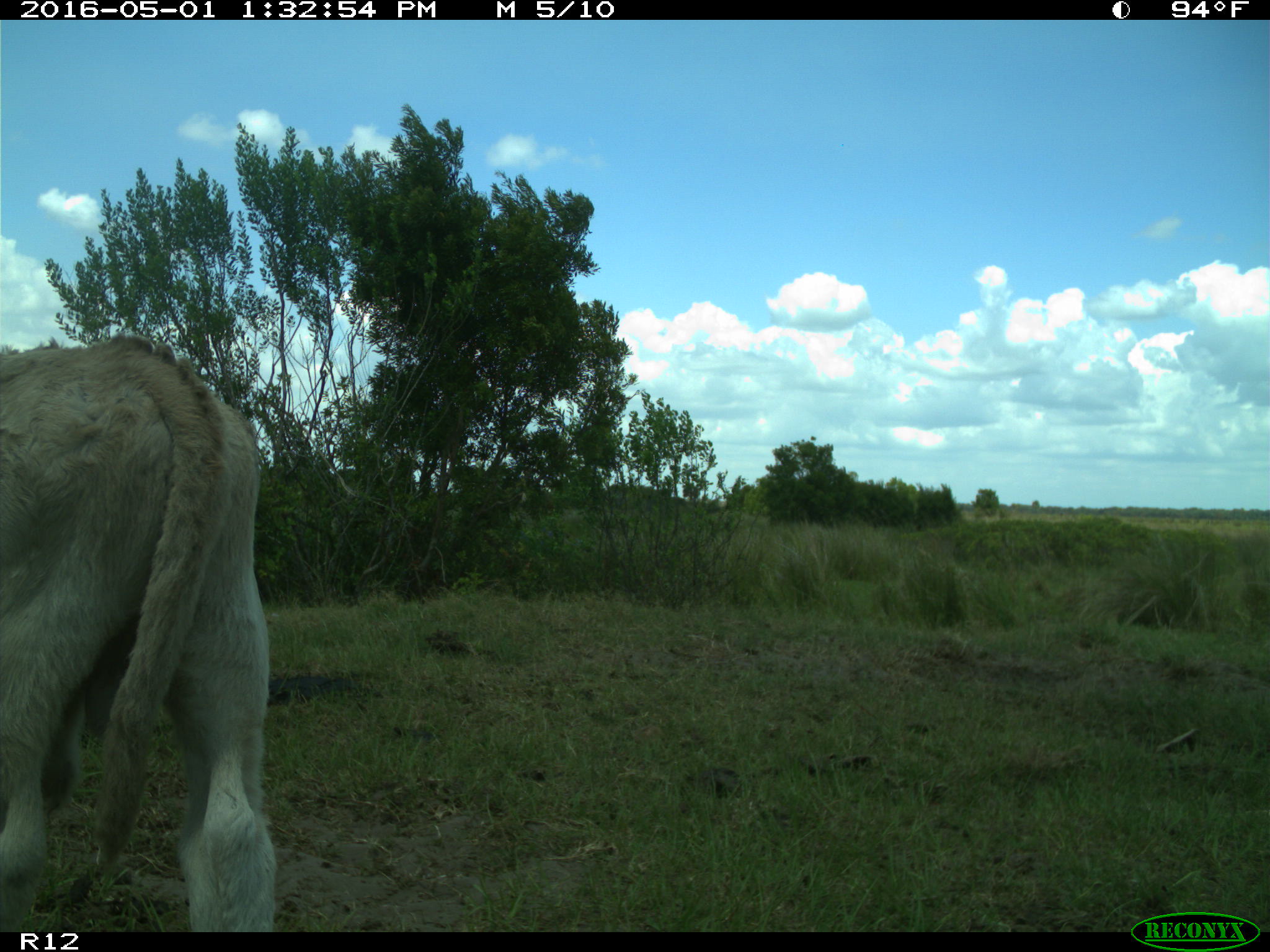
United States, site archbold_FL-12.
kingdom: Animalia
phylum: Chordata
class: Mammalia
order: Artiodactyla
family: Bovidae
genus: Bos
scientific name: Bos taurus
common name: domestic cow